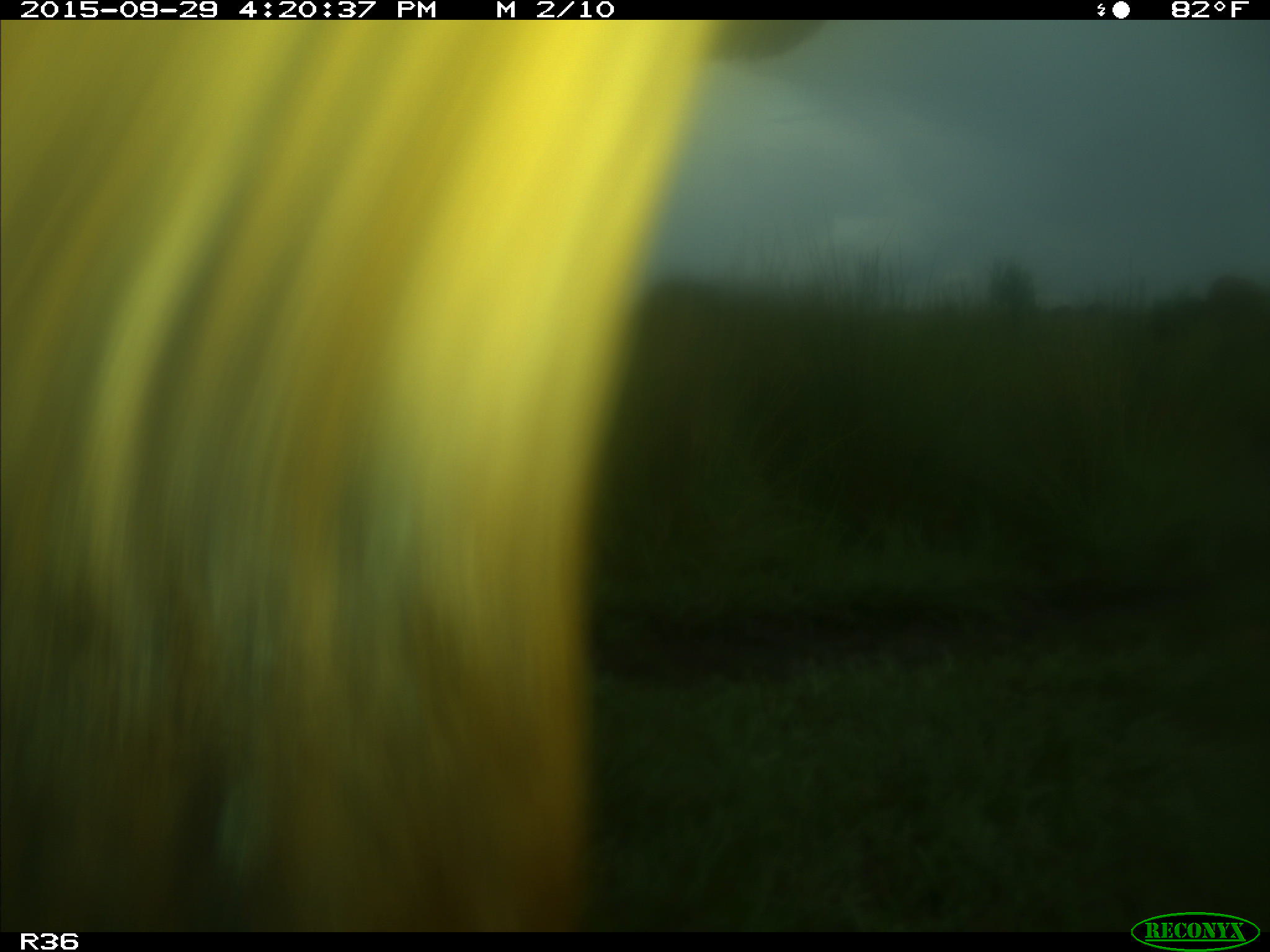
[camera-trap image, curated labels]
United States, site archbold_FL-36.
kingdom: Animalia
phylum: Chordata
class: Mammalia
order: Artiodactyla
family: Bovidae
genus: Bos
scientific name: Bos taurus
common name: domestic cow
Bos taurus (domestic cow).